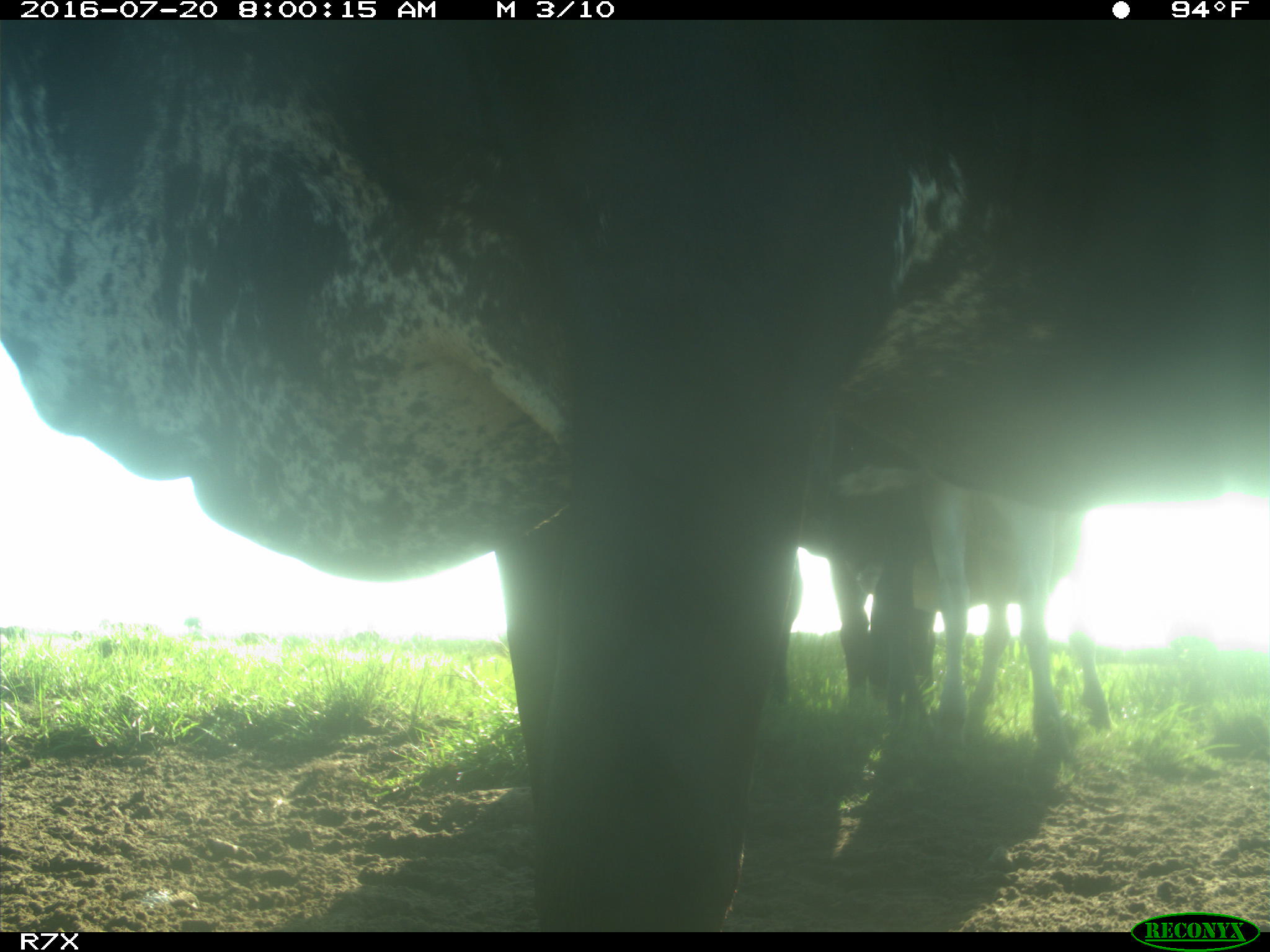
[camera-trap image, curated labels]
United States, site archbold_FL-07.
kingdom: Animalia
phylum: Chordata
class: Mammalia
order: Artiodactyla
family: Bovidae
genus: Bos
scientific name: Bos taurus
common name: domestic cow